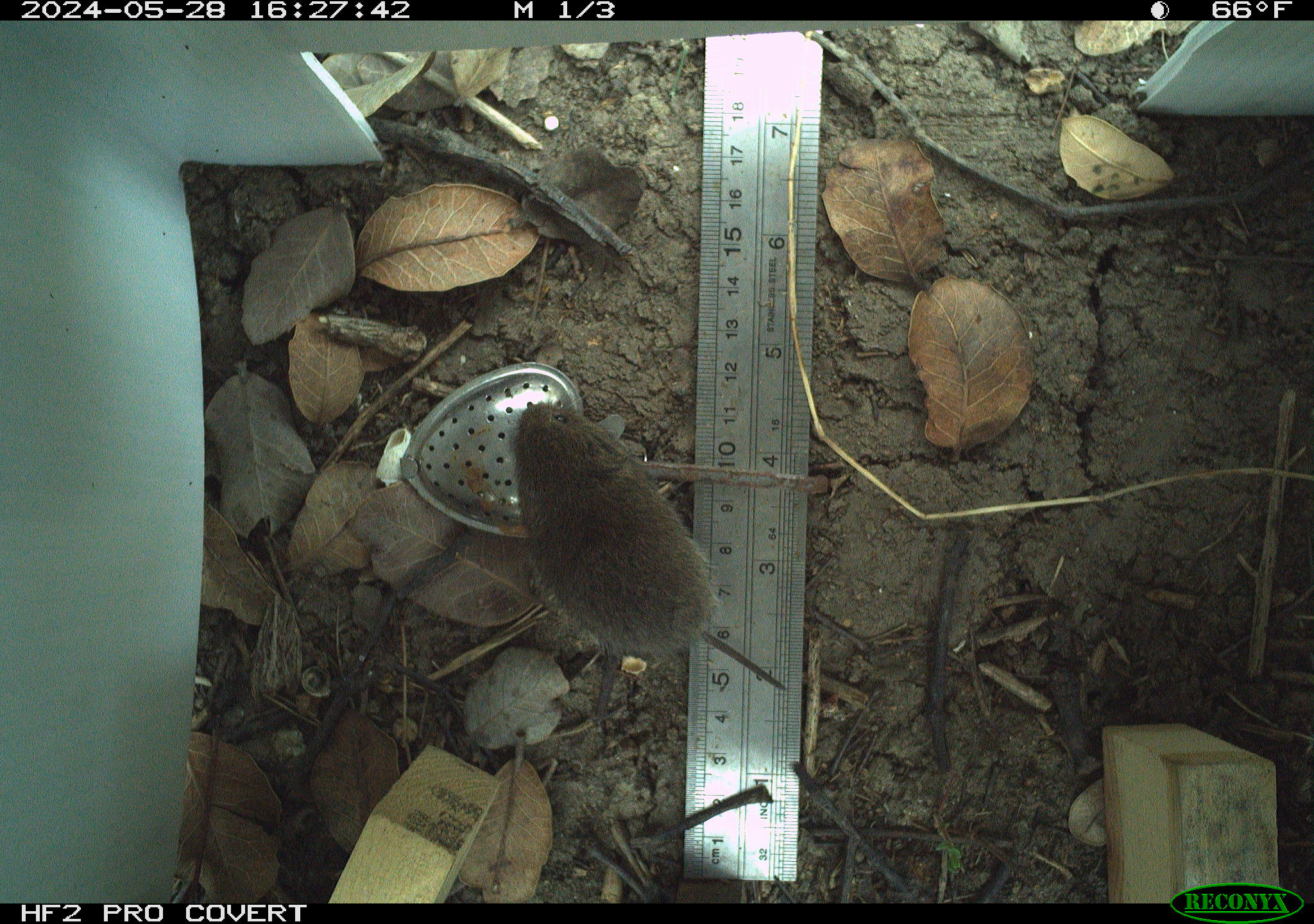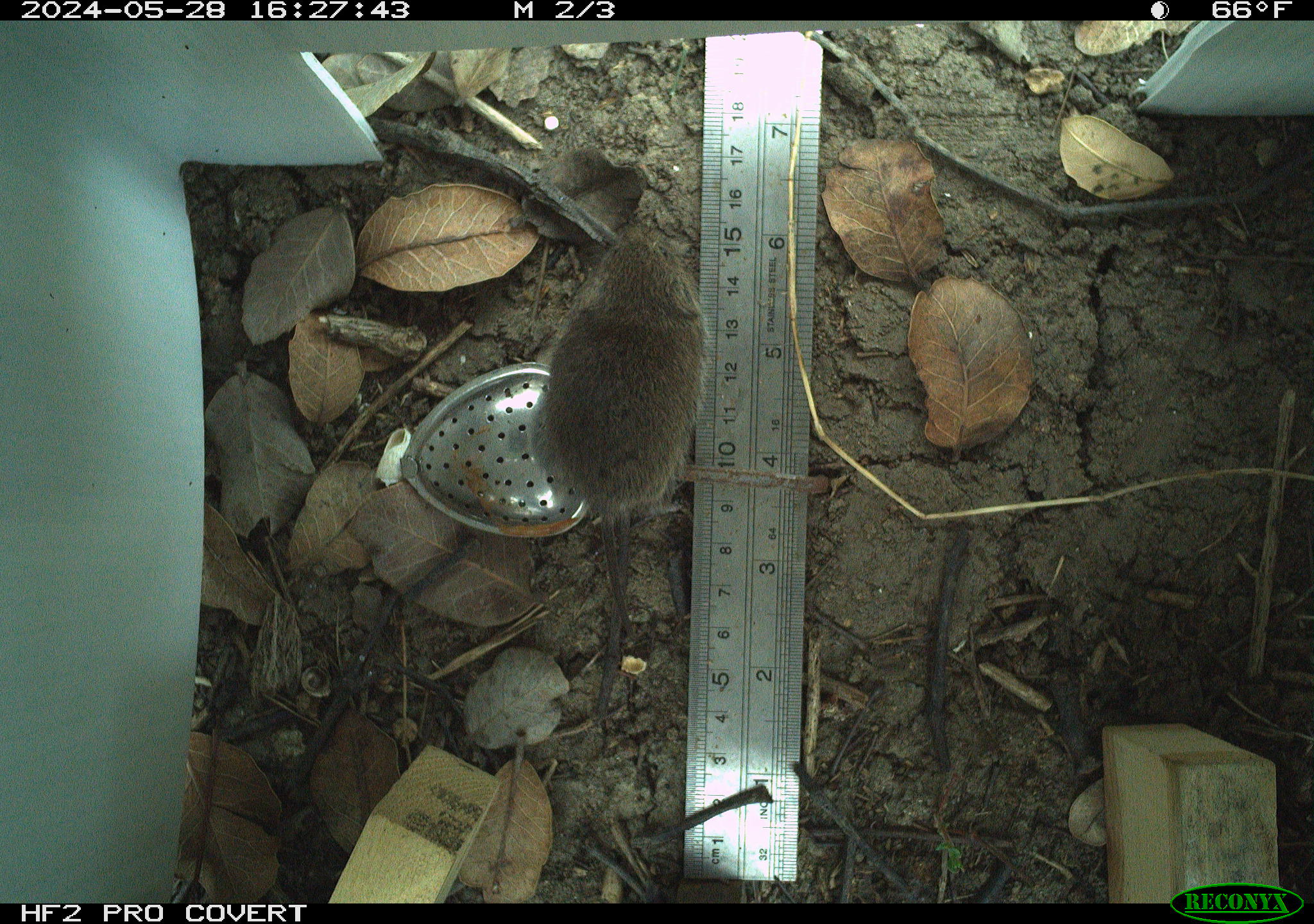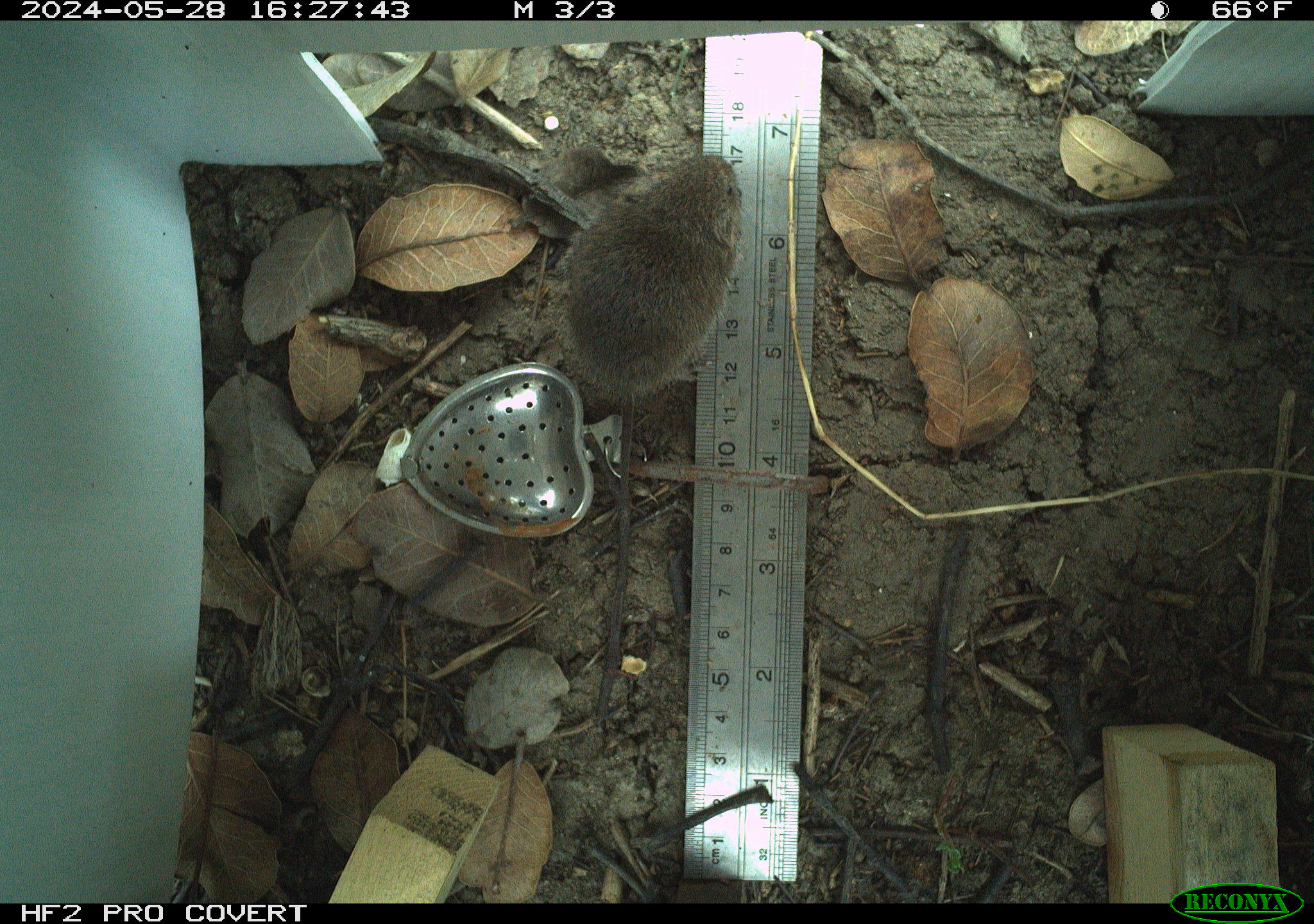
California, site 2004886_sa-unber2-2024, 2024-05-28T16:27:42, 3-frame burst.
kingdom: Animalia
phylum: Chordata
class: Mammalia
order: Rodentia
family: Cricetidae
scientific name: Arvicolinae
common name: voles, lemmings, and muskrats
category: arvicolinae subfamily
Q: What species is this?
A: Arvicolinae subfamily (voles, lemmings, and muskrats) (Arvicolinae).